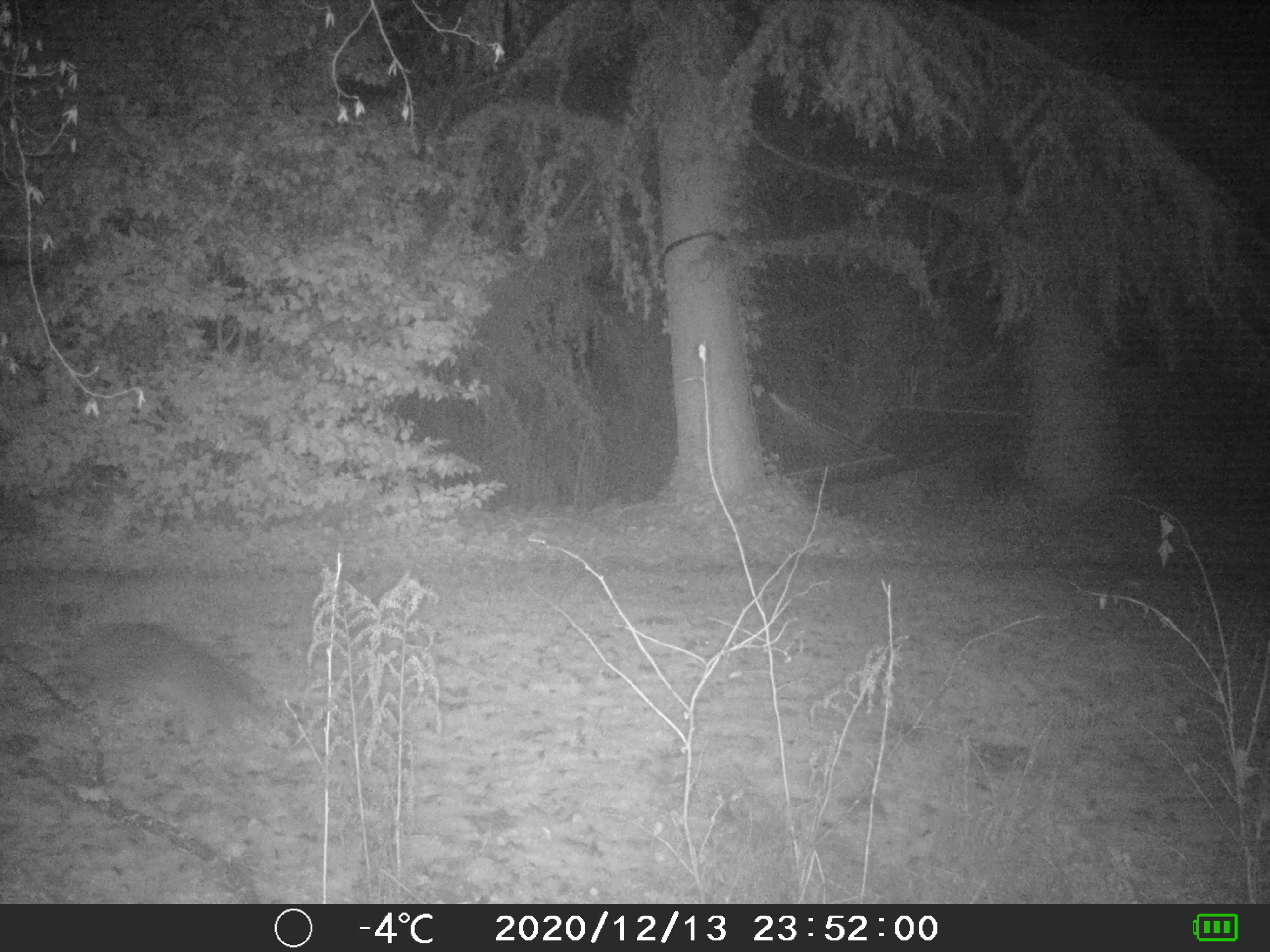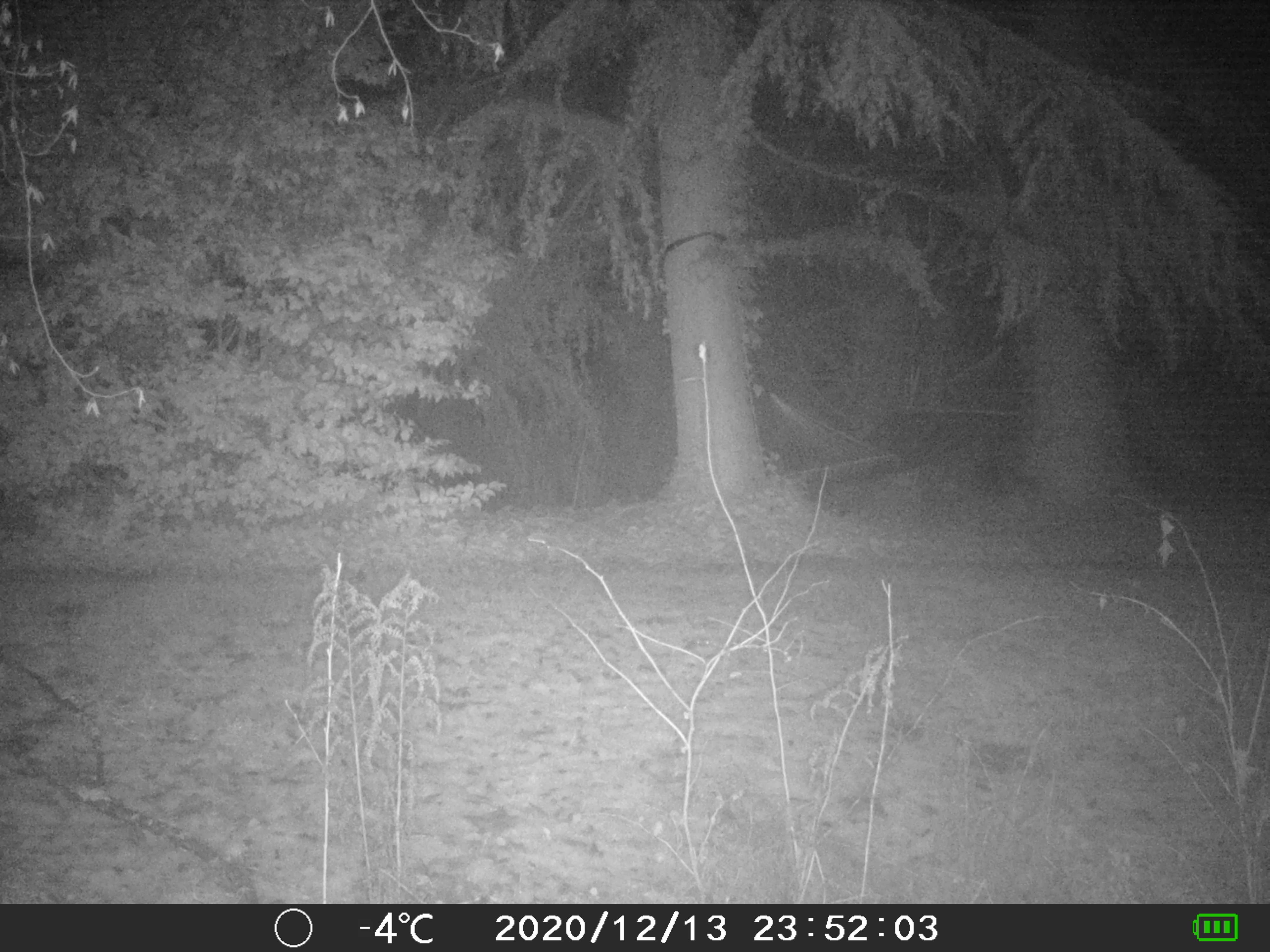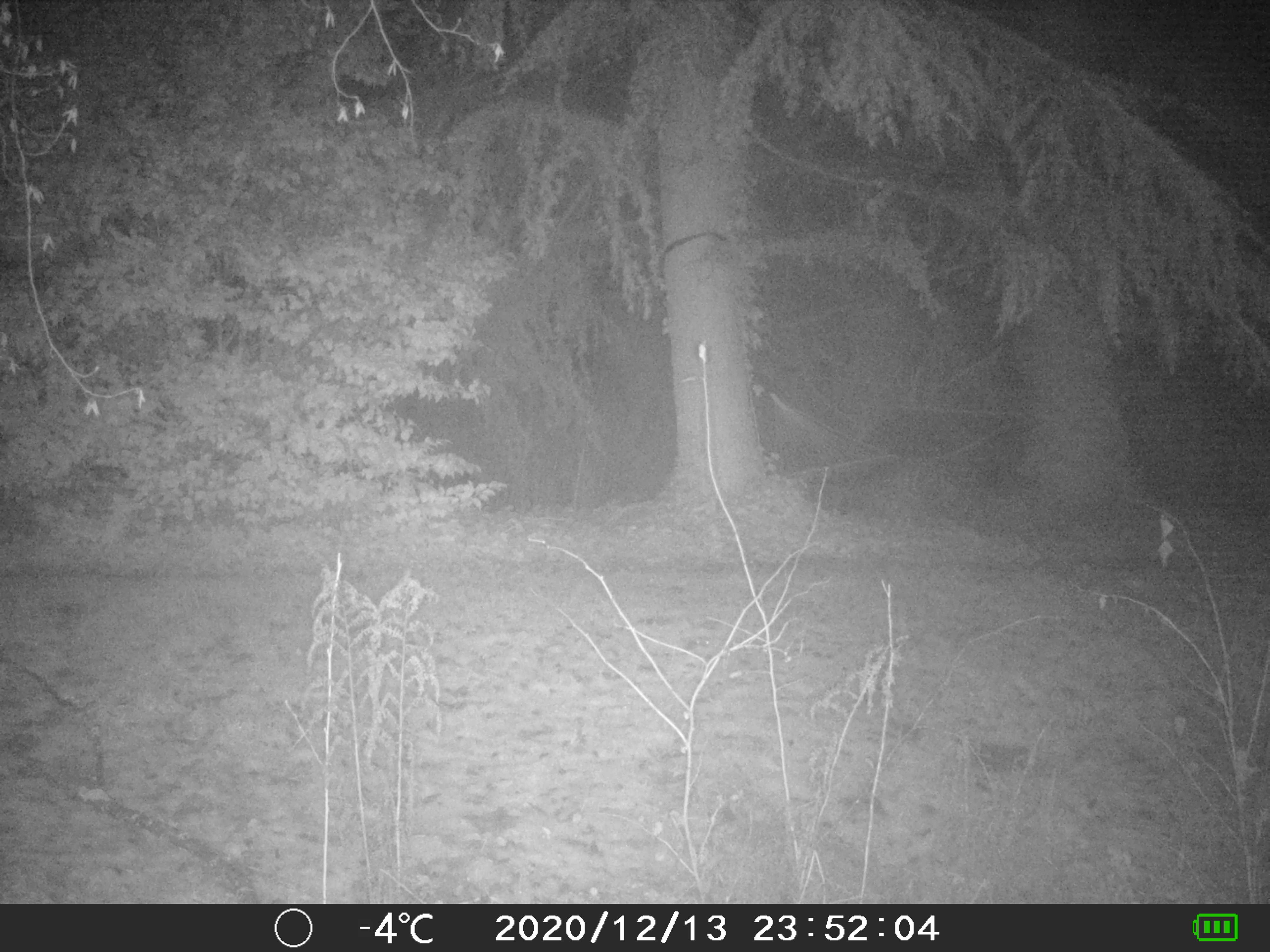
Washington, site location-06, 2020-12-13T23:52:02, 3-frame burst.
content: unidentified animal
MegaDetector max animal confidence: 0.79